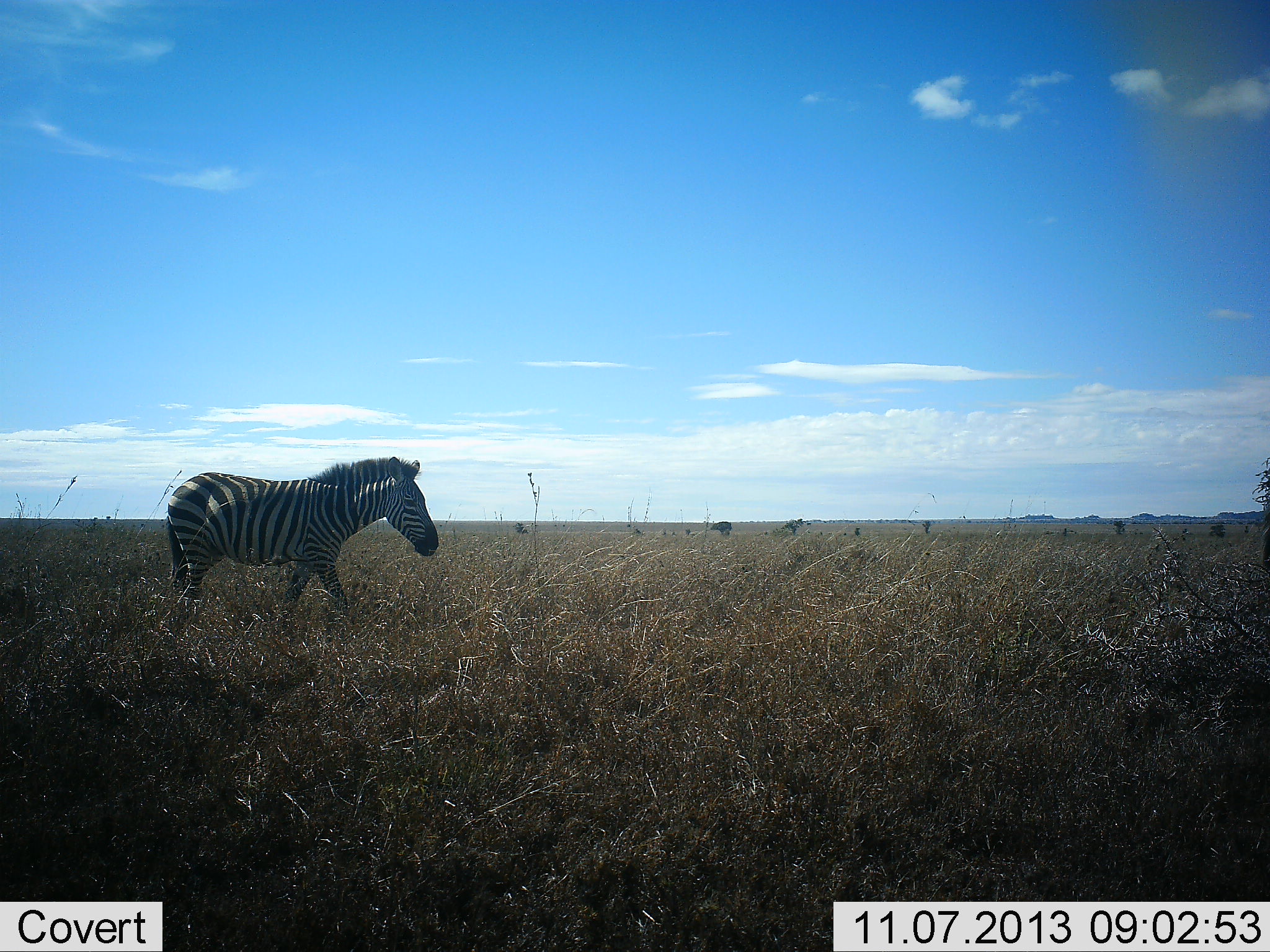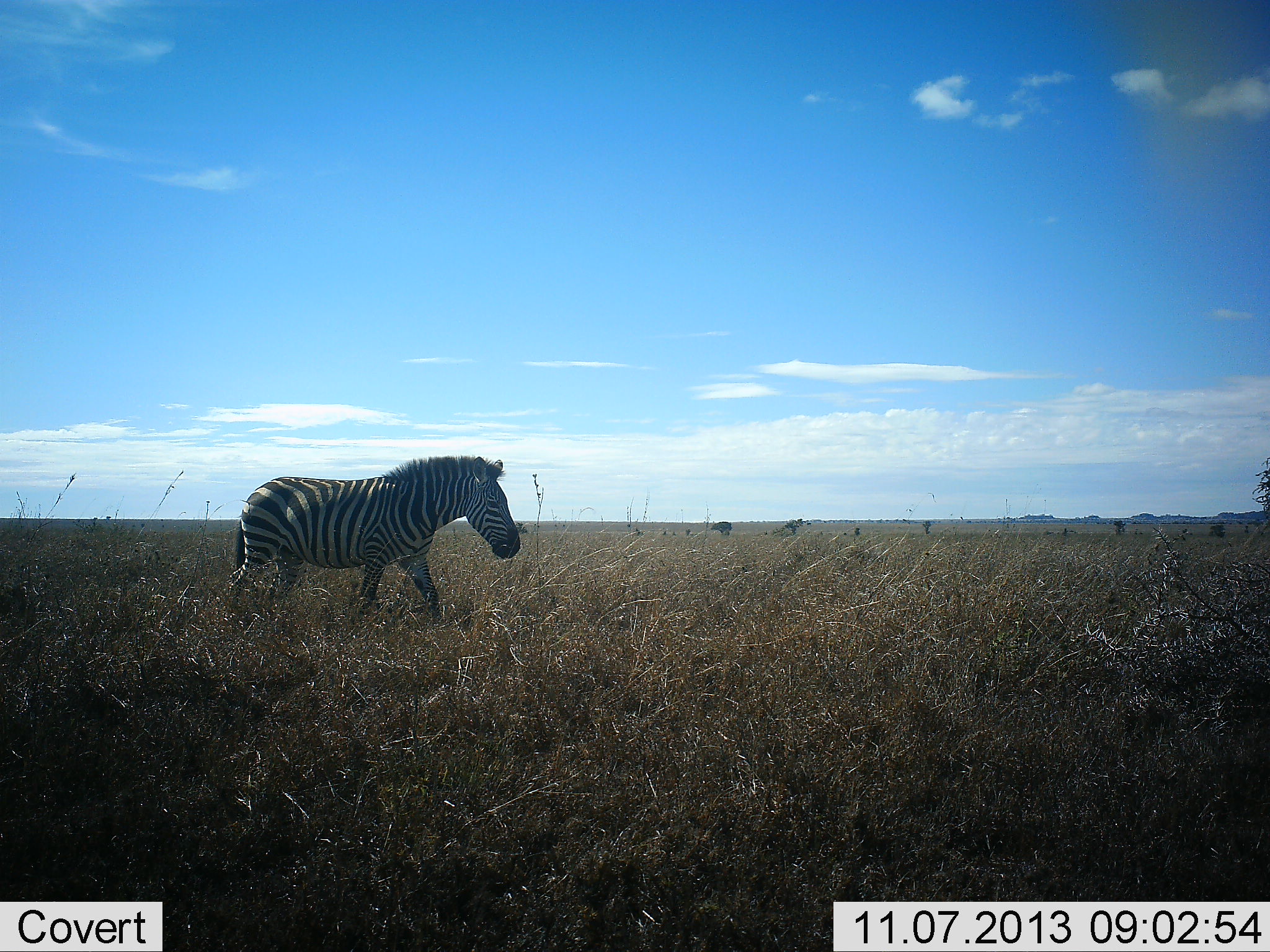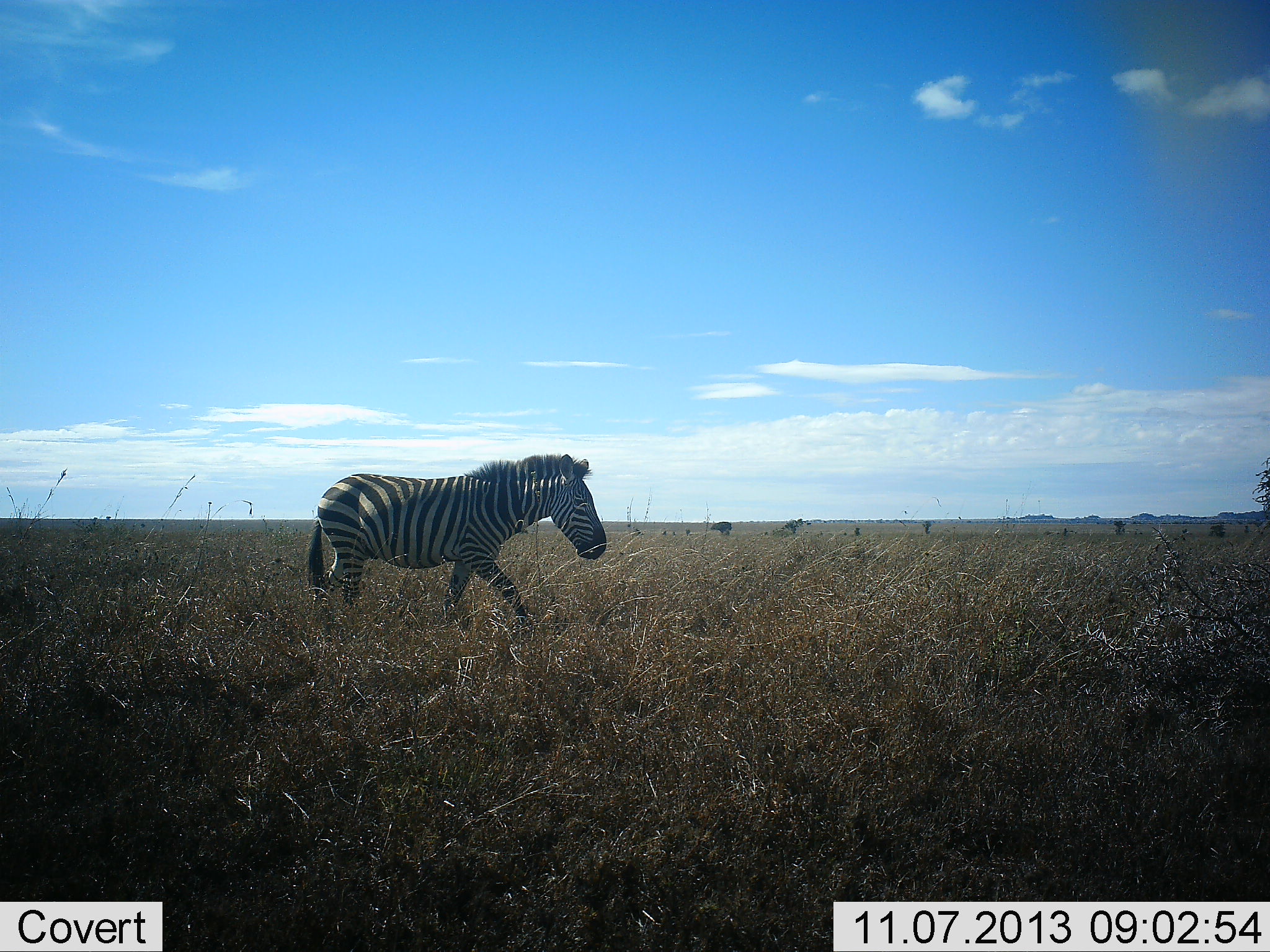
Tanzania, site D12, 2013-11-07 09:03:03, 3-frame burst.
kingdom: Animalia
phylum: Chordata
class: Mammalia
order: Perissodactyla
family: Equidae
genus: Equus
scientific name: Equus quagga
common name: plains zebra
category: zebra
Zebra (plains zebra) (Equus quagga), count 1. Behavior (volunteer vote fractions): standing 0%, resting 0%, moving 100%, interacting 0%. Young present (vote fraction): 0%. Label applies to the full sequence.